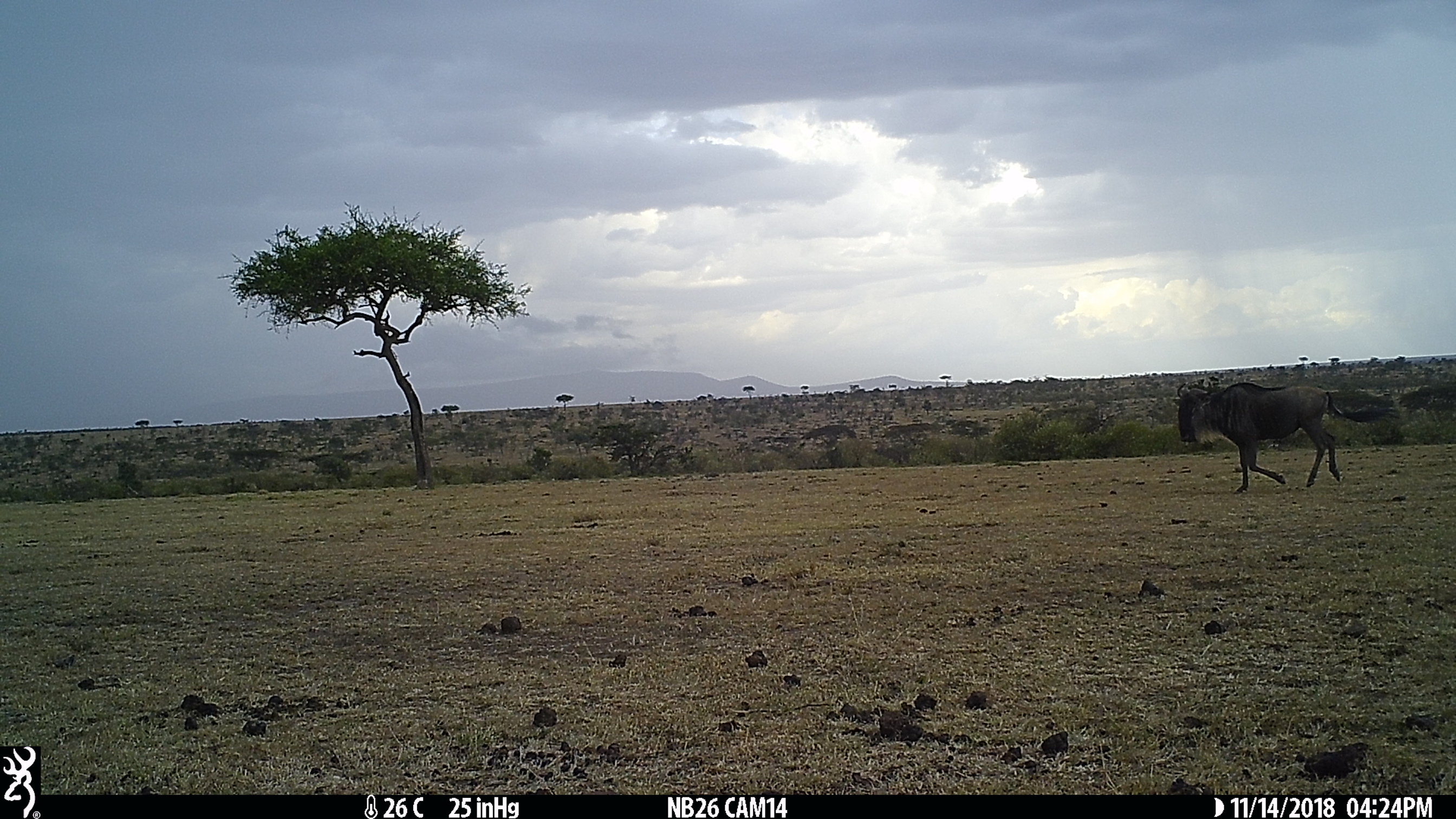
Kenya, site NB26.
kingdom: Animalia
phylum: Chordata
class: Mammalia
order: Artiodactyla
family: Bovidae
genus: Connochaetes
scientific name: Connochaetes taurinus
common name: blue wildebeest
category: wildebeest